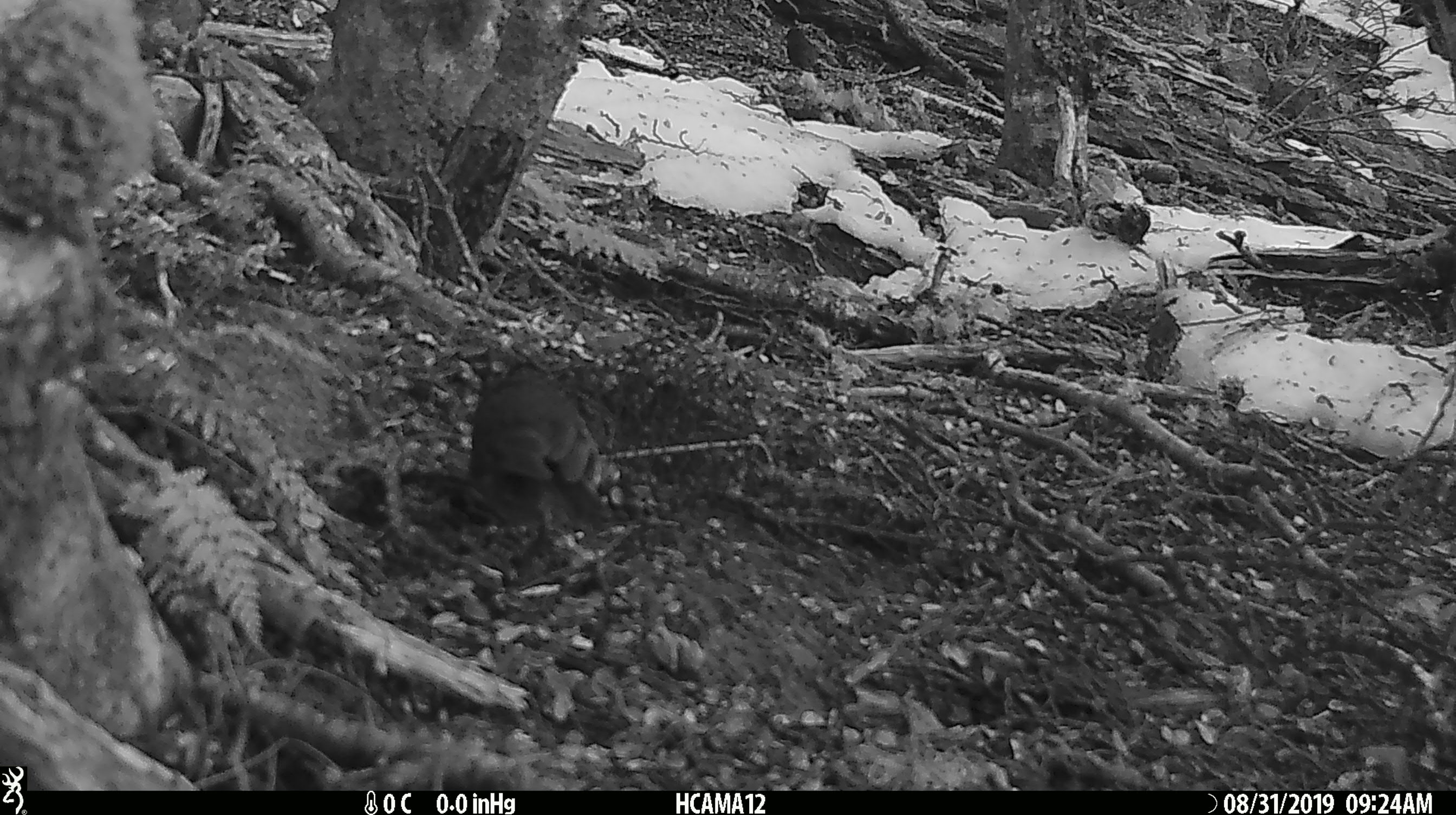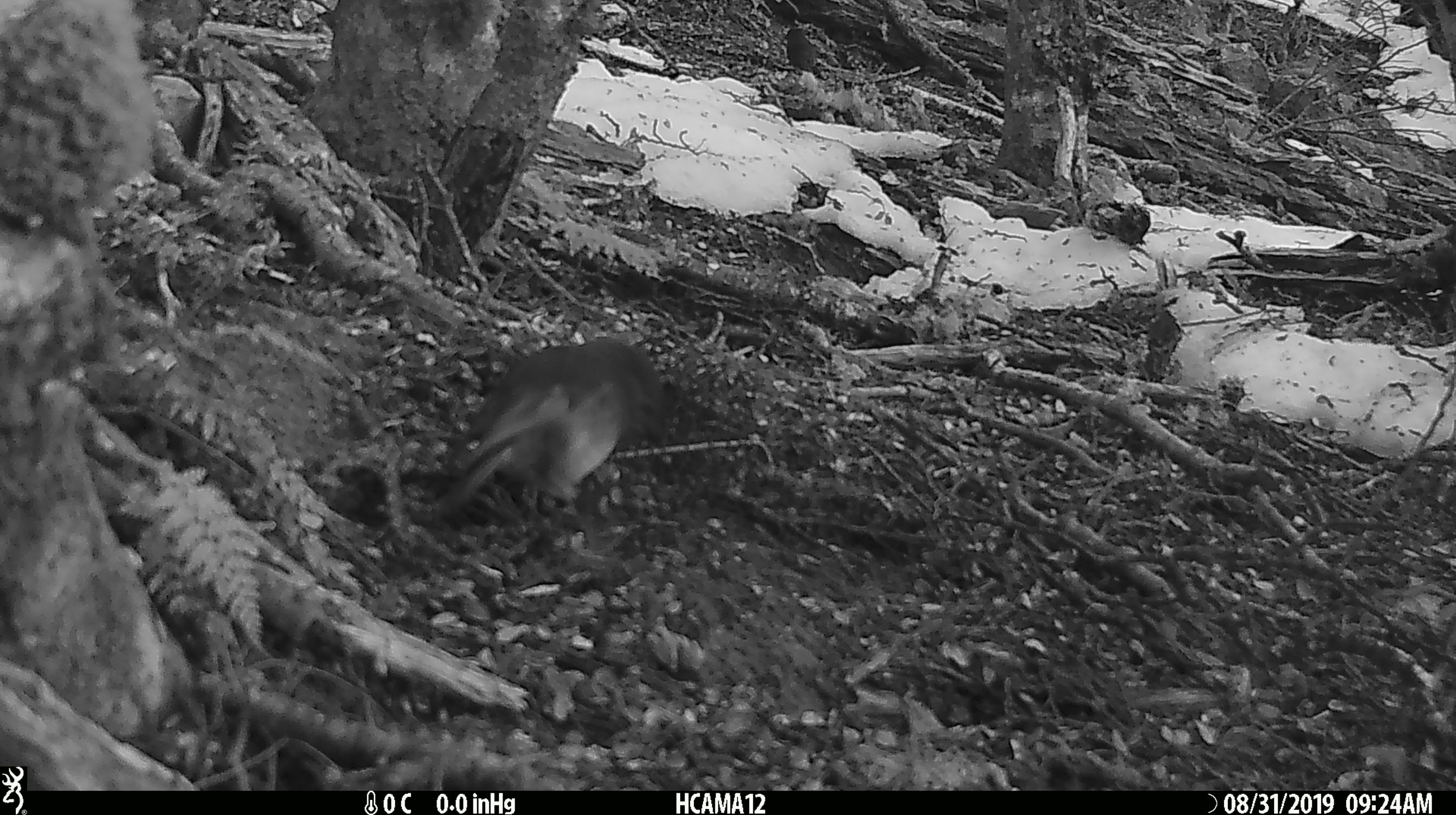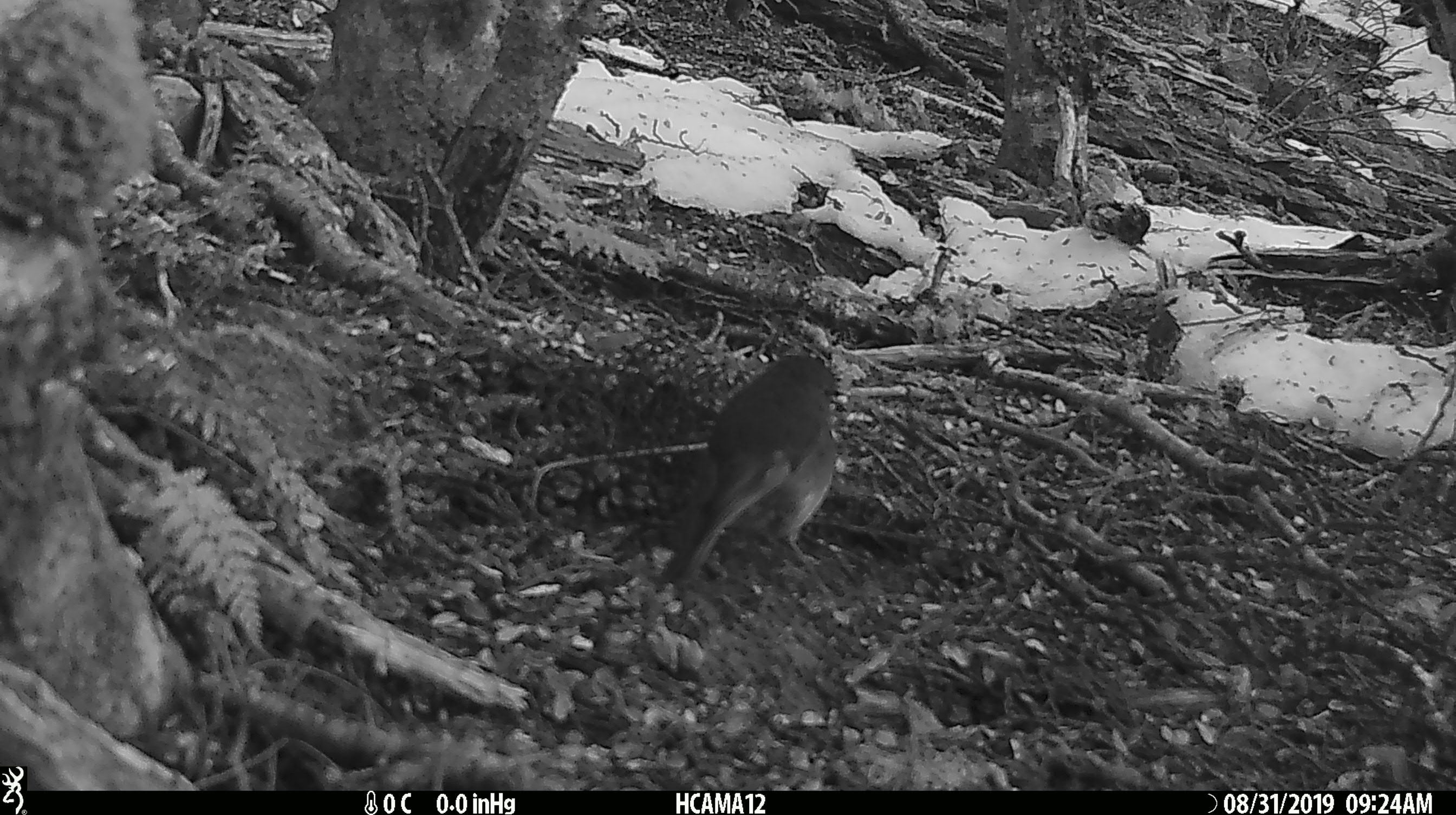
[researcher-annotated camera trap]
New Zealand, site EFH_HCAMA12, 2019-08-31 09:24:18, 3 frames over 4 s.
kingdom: Animalia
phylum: Chordata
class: Aves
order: Passeriformes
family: Petroicidae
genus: Petroica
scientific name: Petroica australis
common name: new zealand robin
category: robin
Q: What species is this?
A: Robin (new zealand robin) (Petroica australis).